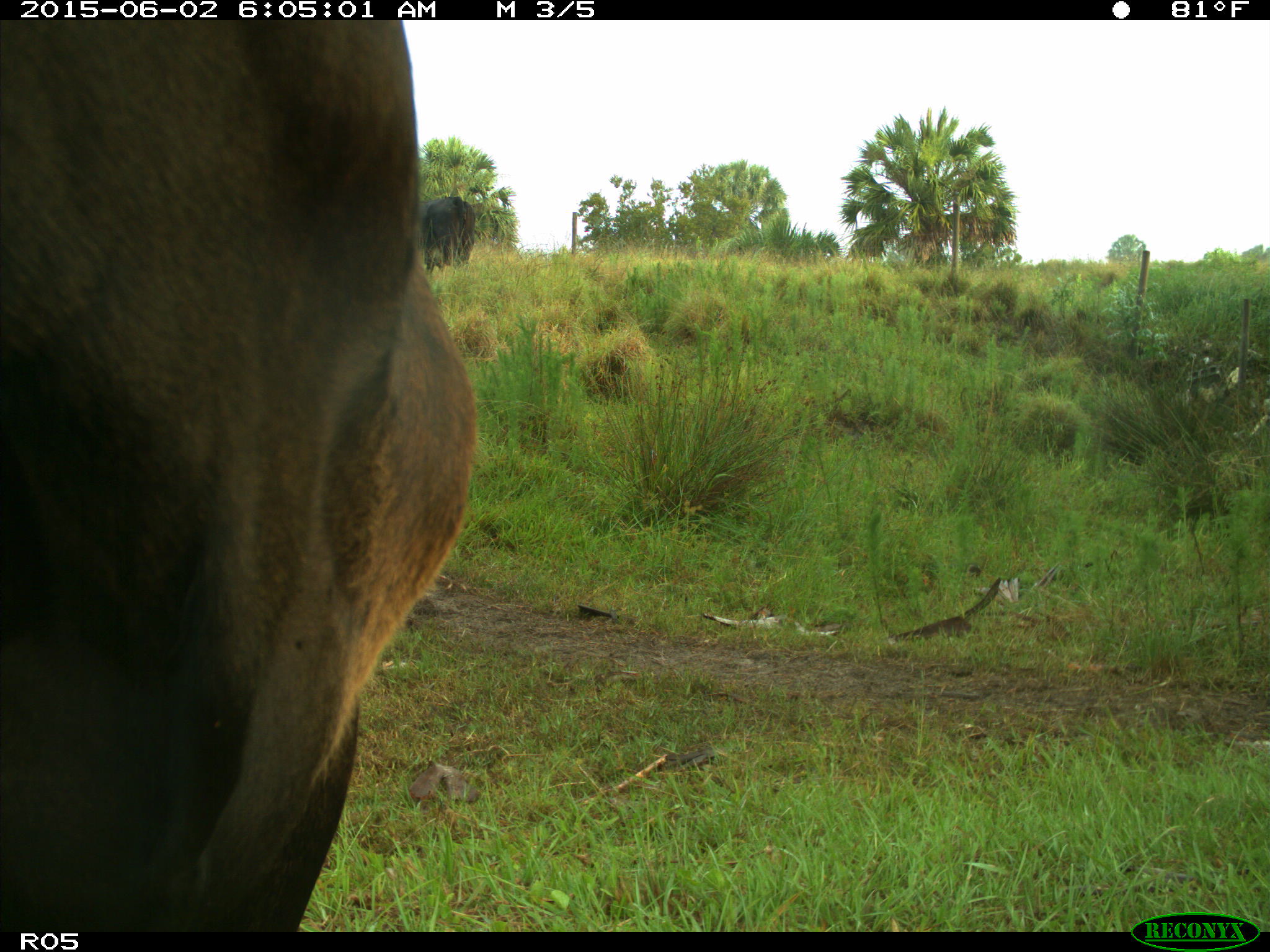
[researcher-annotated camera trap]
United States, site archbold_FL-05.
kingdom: Animalia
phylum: Chordata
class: Mammalia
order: Artiodactyla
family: Bovidae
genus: Bos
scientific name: Bos taurus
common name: domestic cow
Bos taurus (domestic cow).